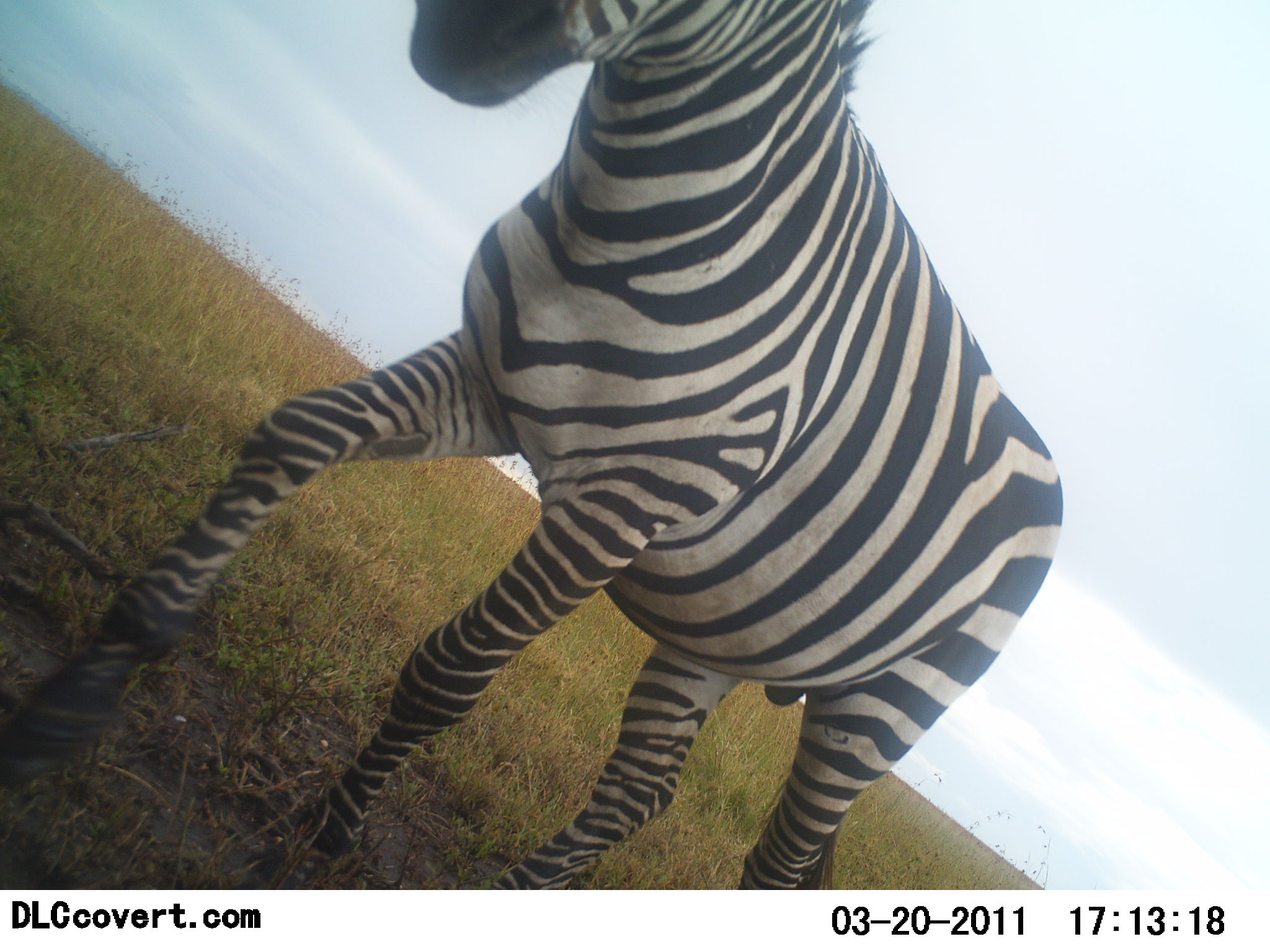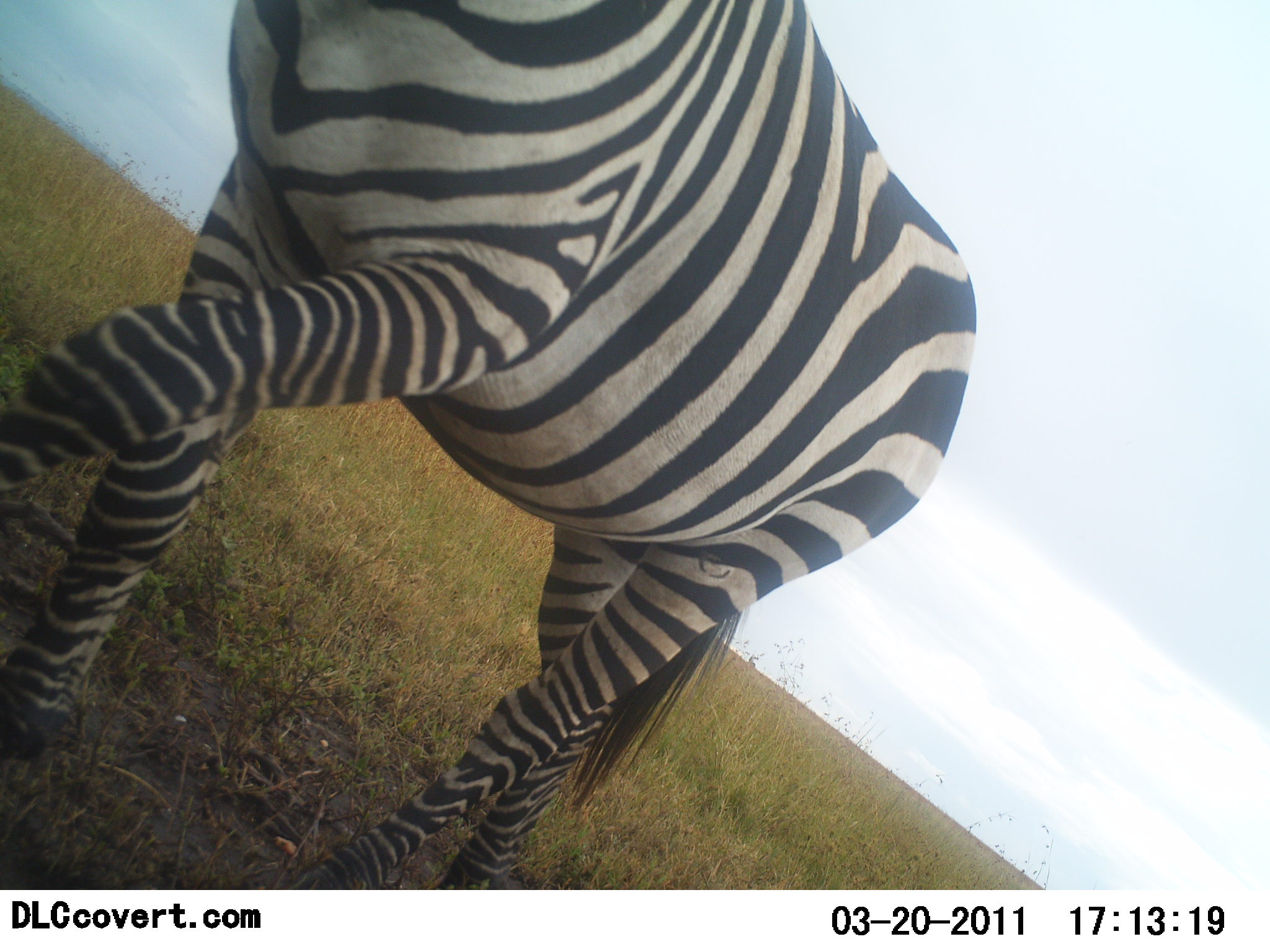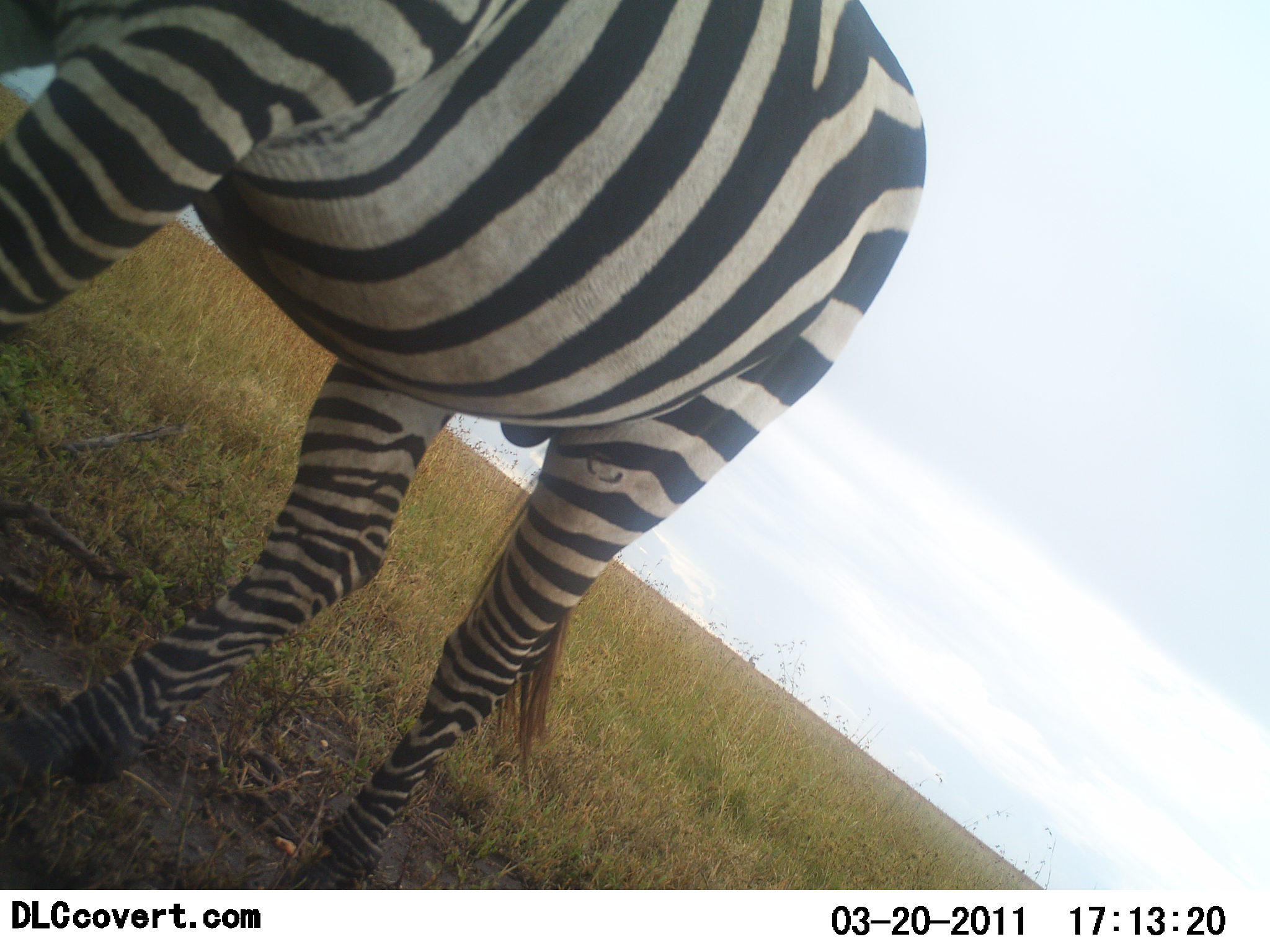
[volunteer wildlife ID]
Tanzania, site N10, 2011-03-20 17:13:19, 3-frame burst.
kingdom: Animalia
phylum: Chordata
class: Mammalia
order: Perissodactyla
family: Equidae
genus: Equus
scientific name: Equus quagga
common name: plains zebra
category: zebra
Zebra (plains zebra) (Equus quagga), count 1. Behavior (volunteer vote fractions): standing 18%, resting 0%, moving 91%, interacting 0%. Young present (vote fraction): 0%. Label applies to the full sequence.